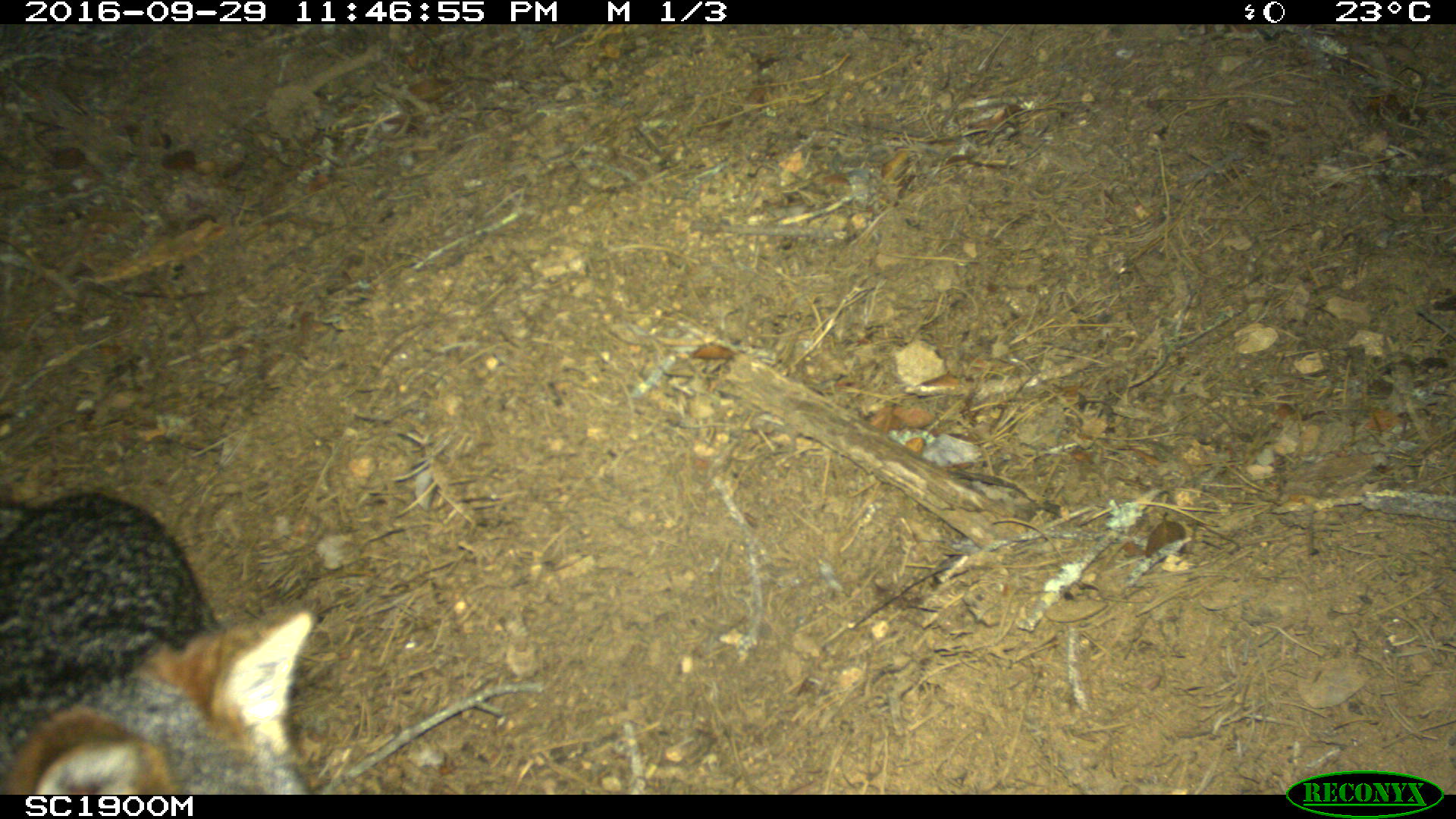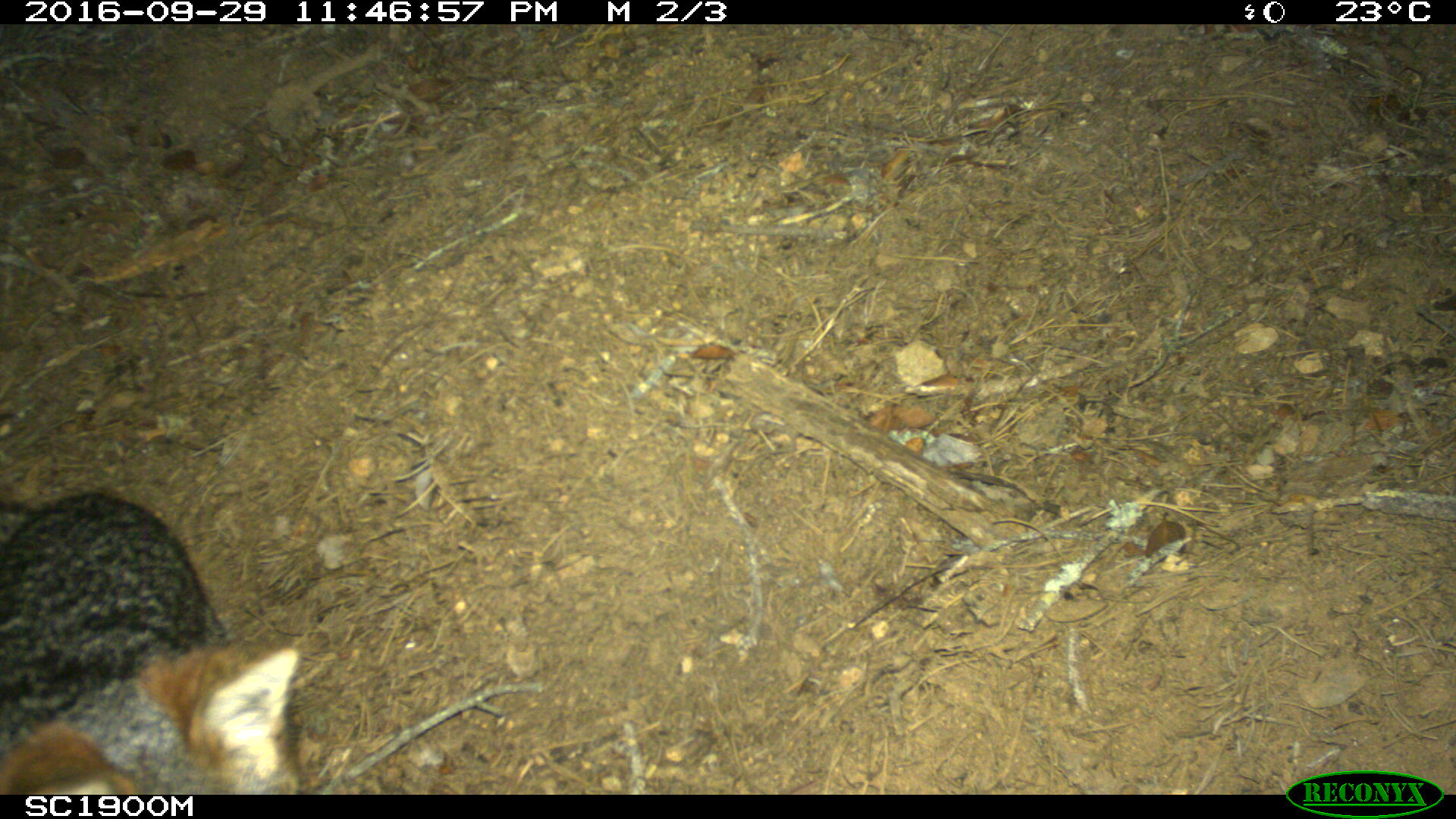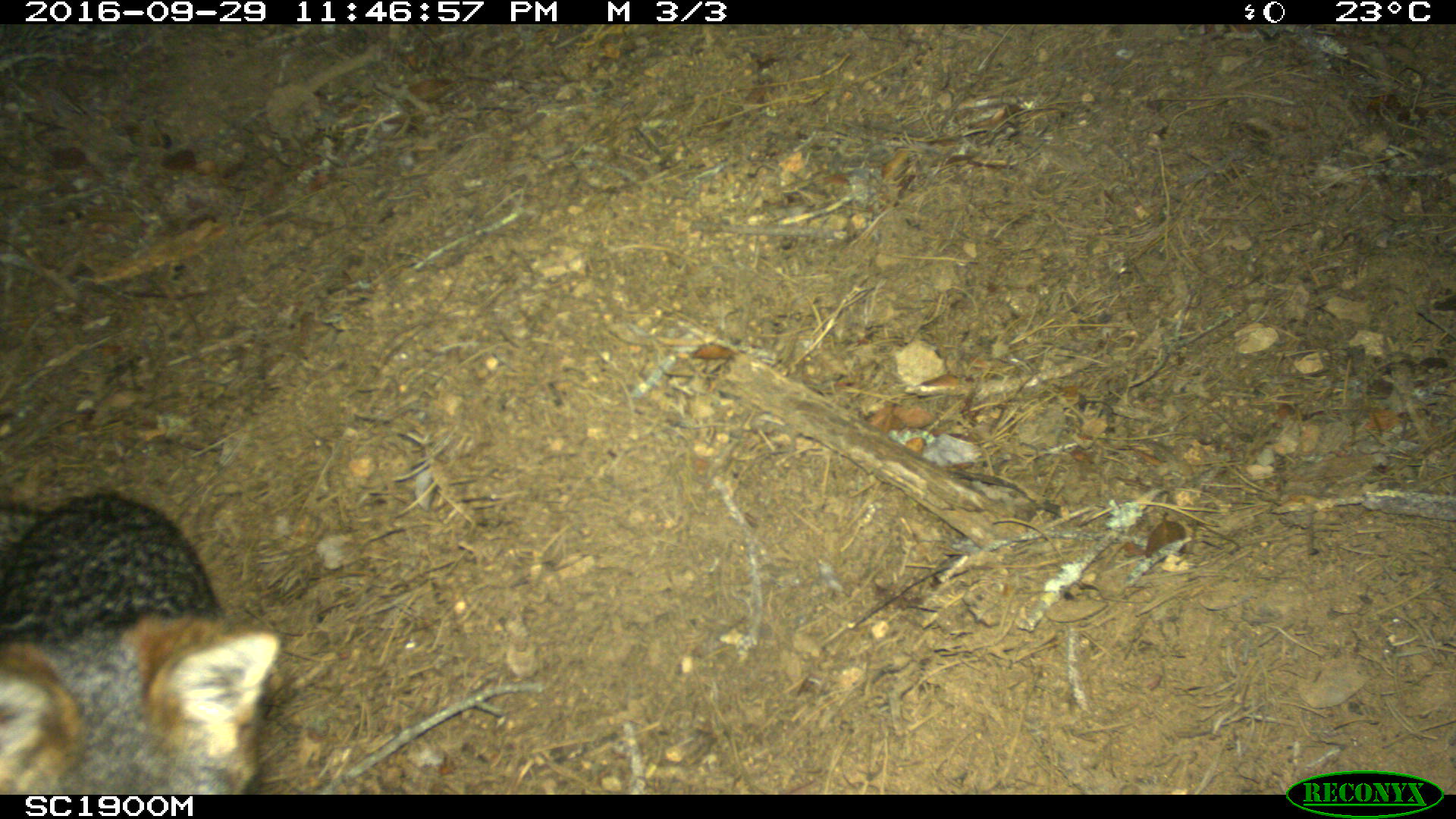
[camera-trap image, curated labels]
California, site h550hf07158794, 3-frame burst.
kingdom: Animalia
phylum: Chordata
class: Mammalia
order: Carnivora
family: Canidae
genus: Urocyon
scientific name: Urocyon littoralis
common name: island fox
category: fox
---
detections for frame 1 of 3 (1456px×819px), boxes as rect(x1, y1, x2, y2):
fox: rect(0, 487, 311, 793)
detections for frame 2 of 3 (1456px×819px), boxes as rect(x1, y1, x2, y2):
fox: rect(0, 492, 300, 794)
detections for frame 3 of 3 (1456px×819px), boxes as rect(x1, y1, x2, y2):
fox: rect(0, 492, 278, 795)